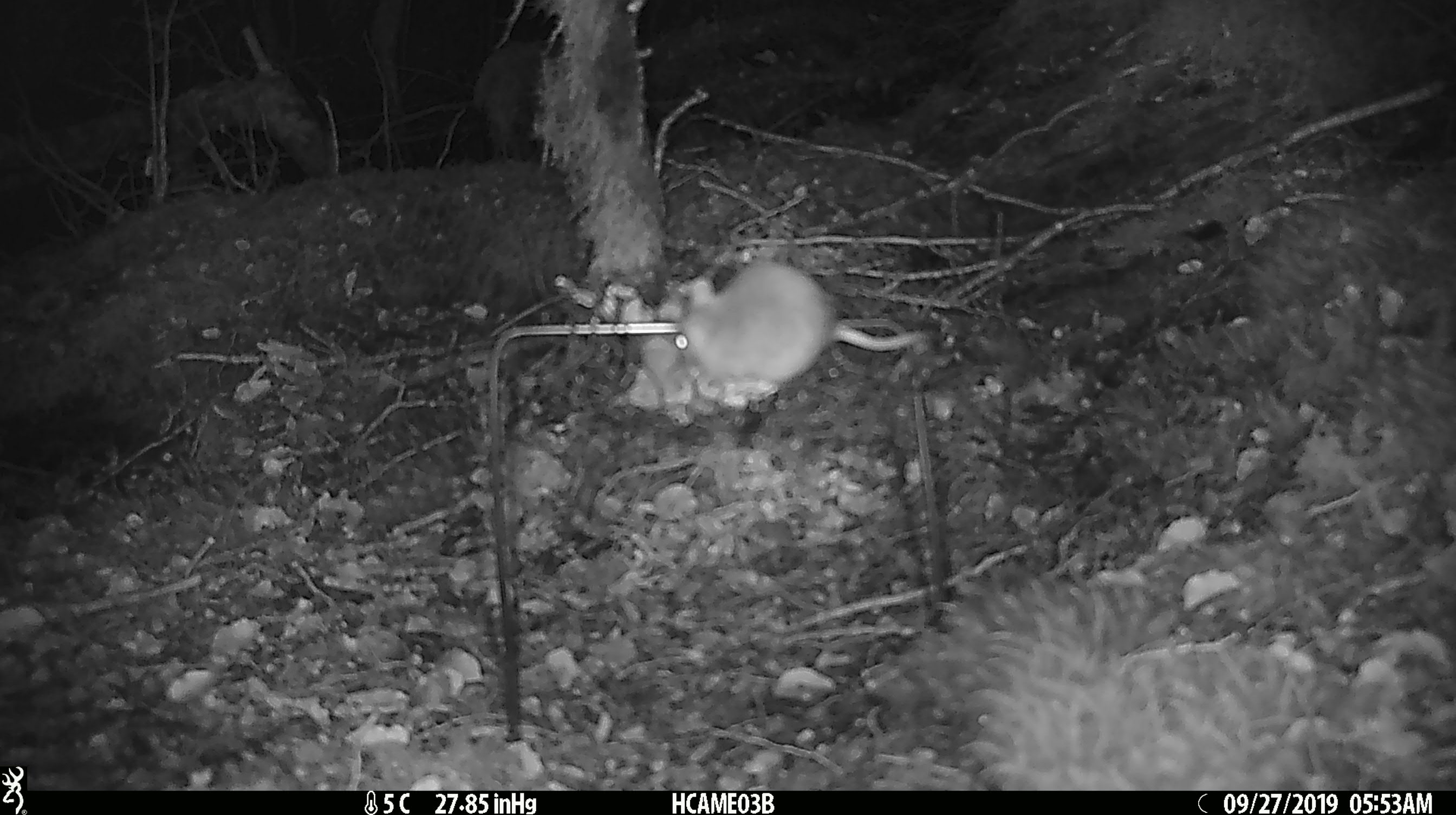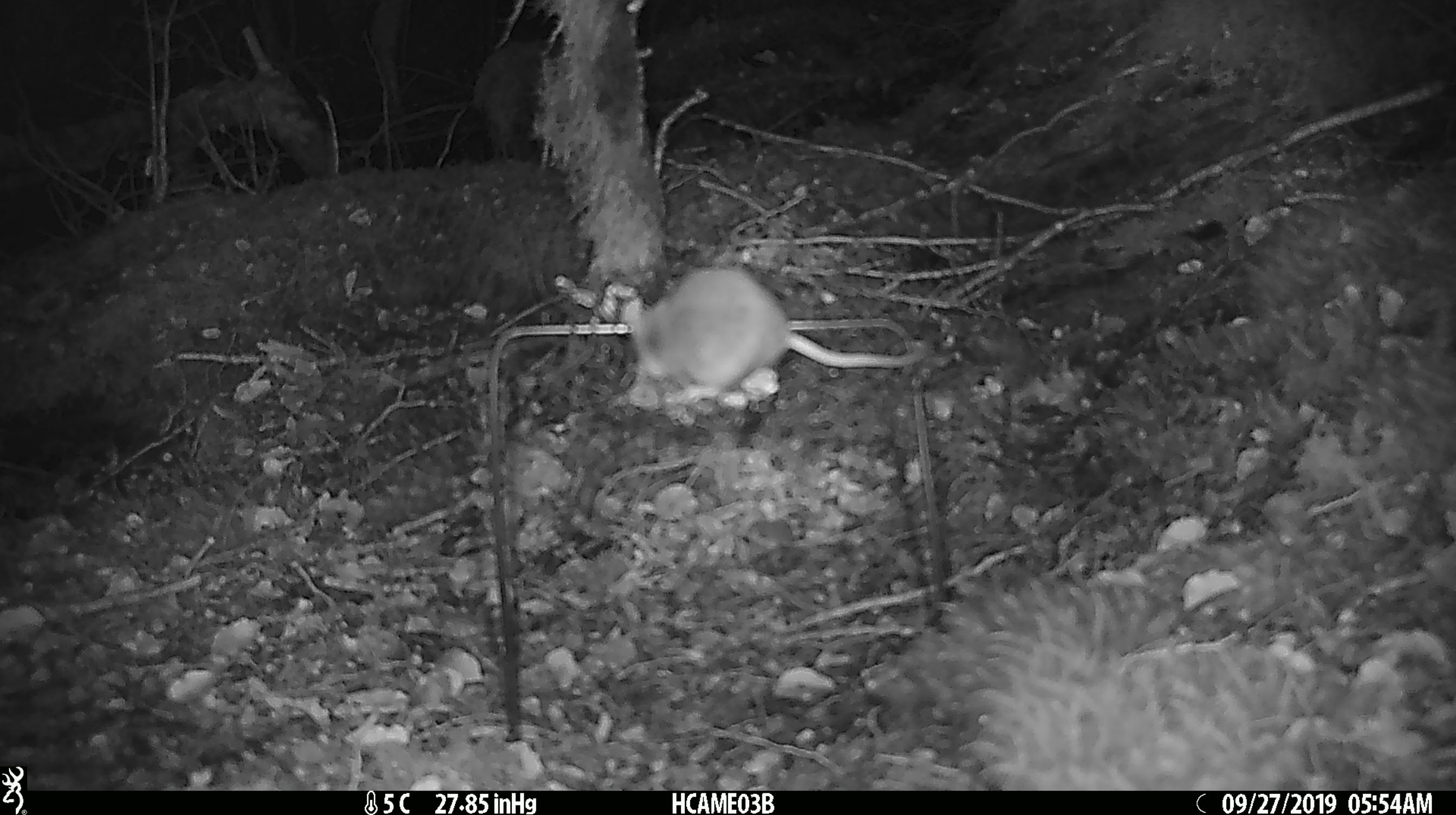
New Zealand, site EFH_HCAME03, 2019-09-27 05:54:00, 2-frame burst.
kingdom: Animalia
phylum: Chordata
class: Mammalia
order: Rodentia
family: Muridae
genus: Mus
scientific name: Mus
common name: mouse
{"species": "mouse (Mus)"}